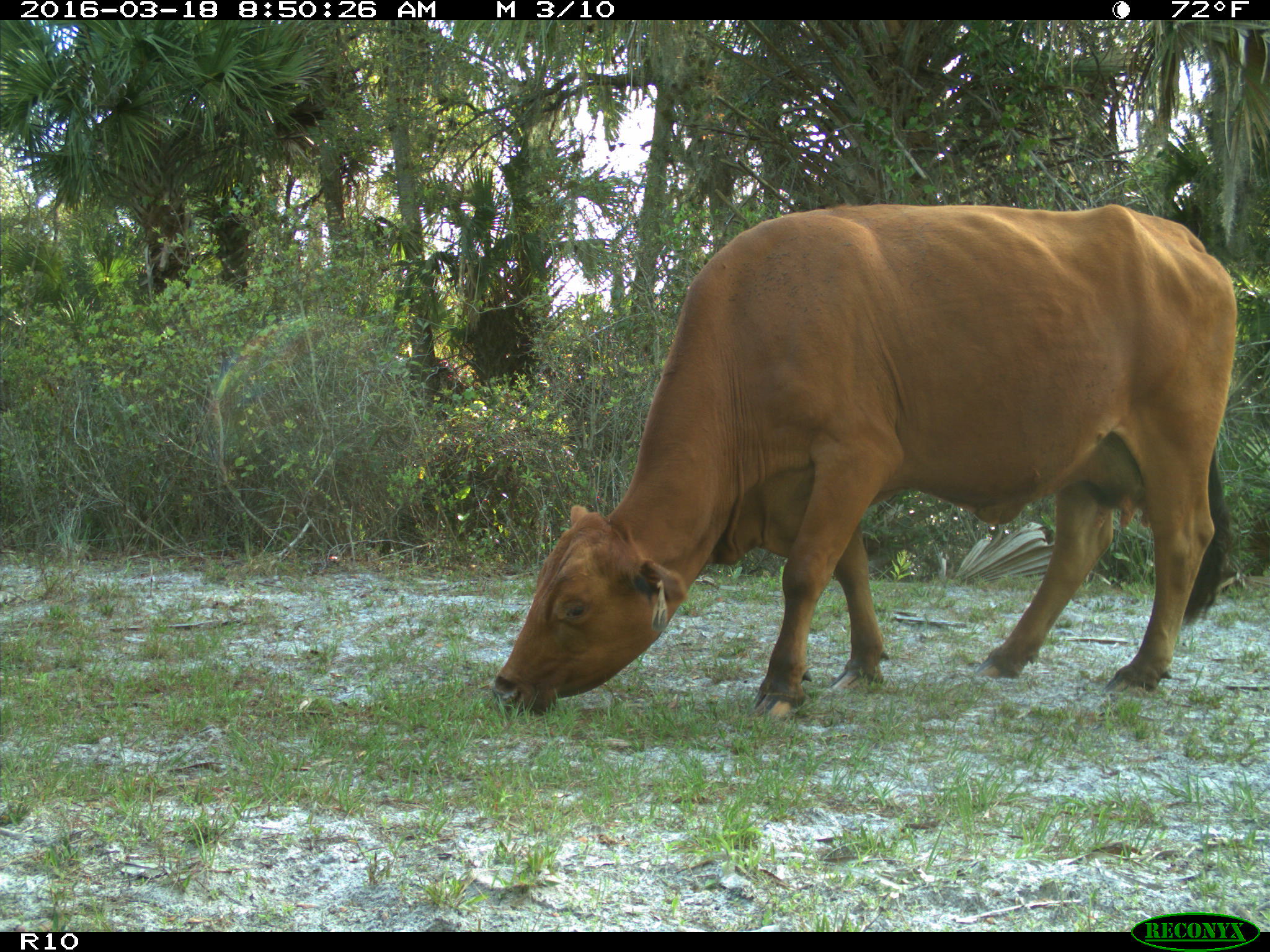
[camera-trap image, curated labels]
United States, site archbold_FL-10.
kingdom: Animalia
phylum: Chordata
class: Mammalia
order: Artiodactyla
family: Bovidae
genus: Bos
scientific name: Bos taurus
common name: domestic cow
Bos taurus (domestic cow).